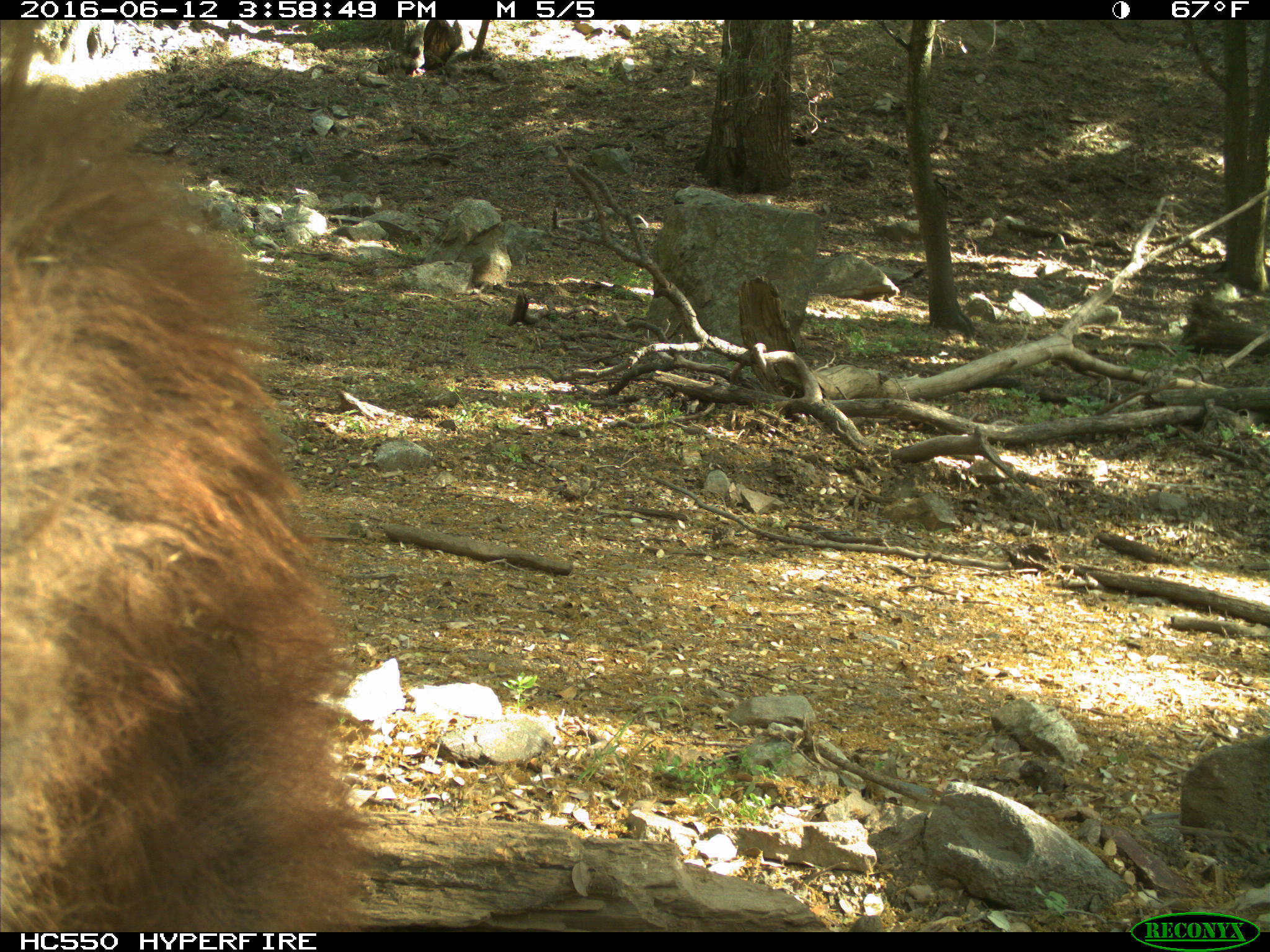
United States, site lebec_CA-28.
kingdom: Animalia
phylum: Chordata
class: Mammalia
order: Carnivora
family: Ursidae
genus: Ursus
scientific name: Ursus americanus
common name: american black bear